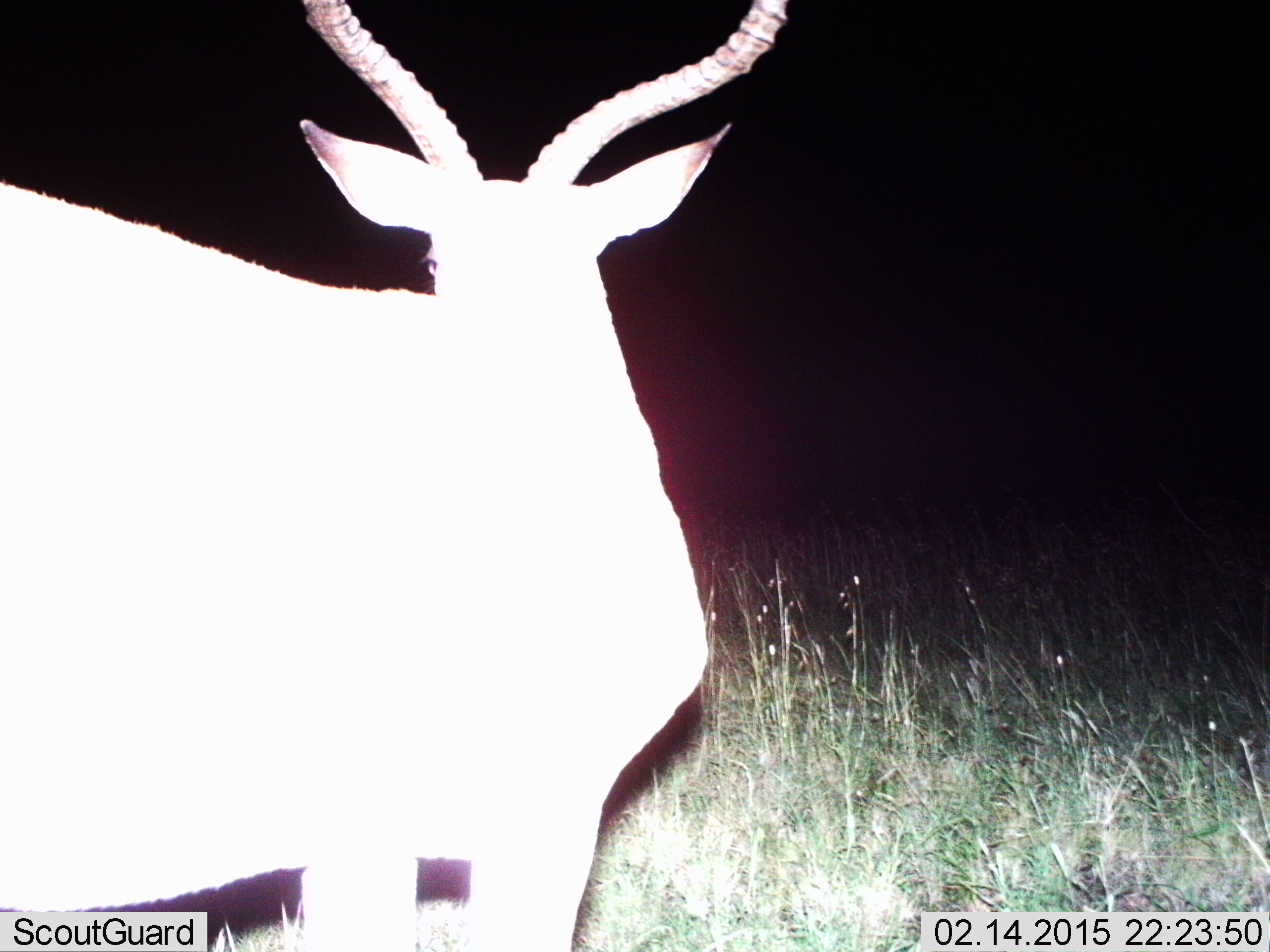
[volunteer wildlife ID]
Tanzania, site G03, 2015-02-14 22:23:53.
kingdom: Animalia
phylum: Chordata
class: Mammalia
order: Artiodactyla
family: Bovidae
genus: Aepyceros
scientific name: Aepyceros melampus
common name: impala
Impala (Aepyceros melampus), count 1. Behavior (volunteer vote fractions): standing 100%, resting 0%, moving 0%, interacting 0%. Young present (vote fraction): 0%. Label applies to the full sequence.